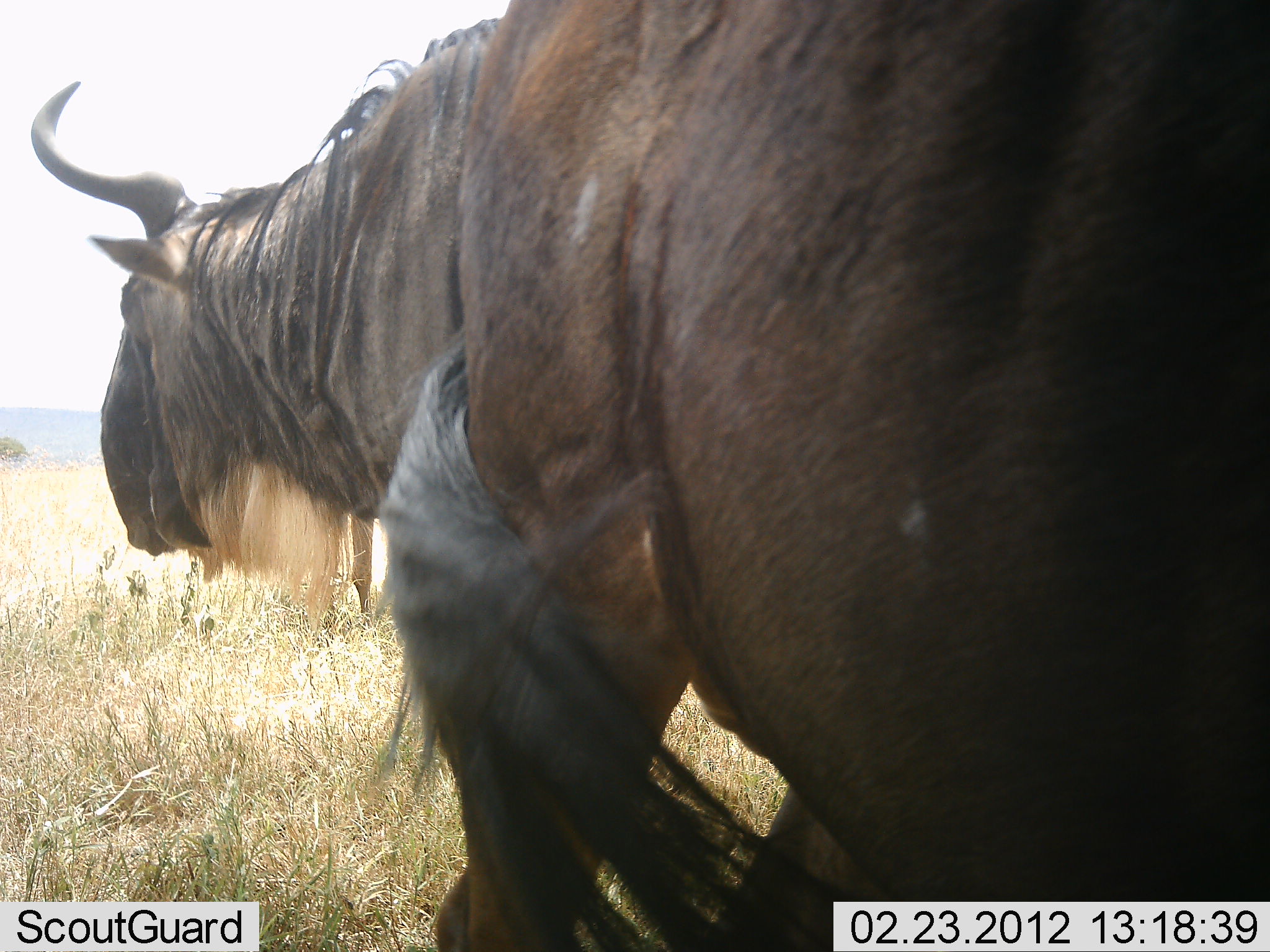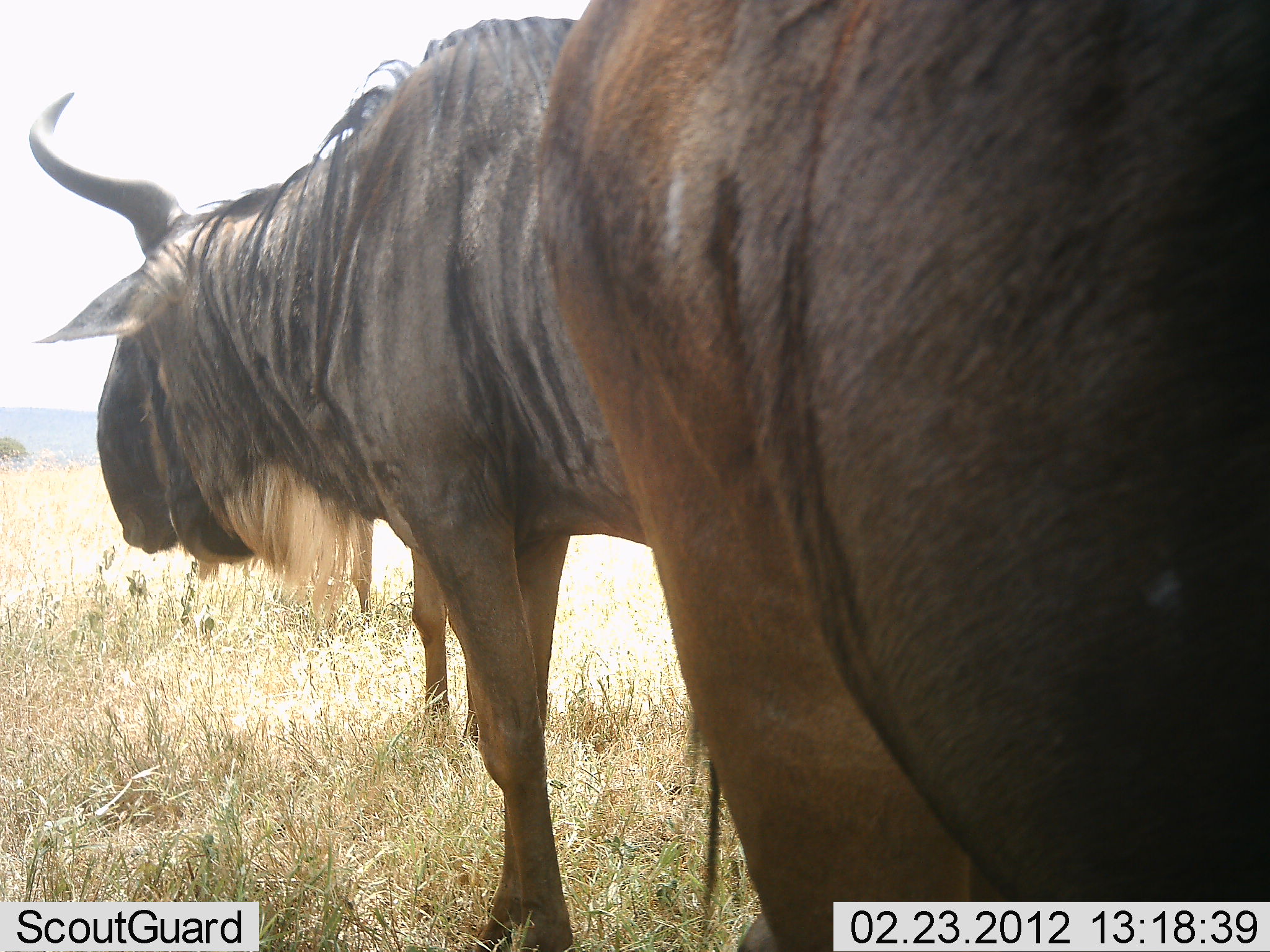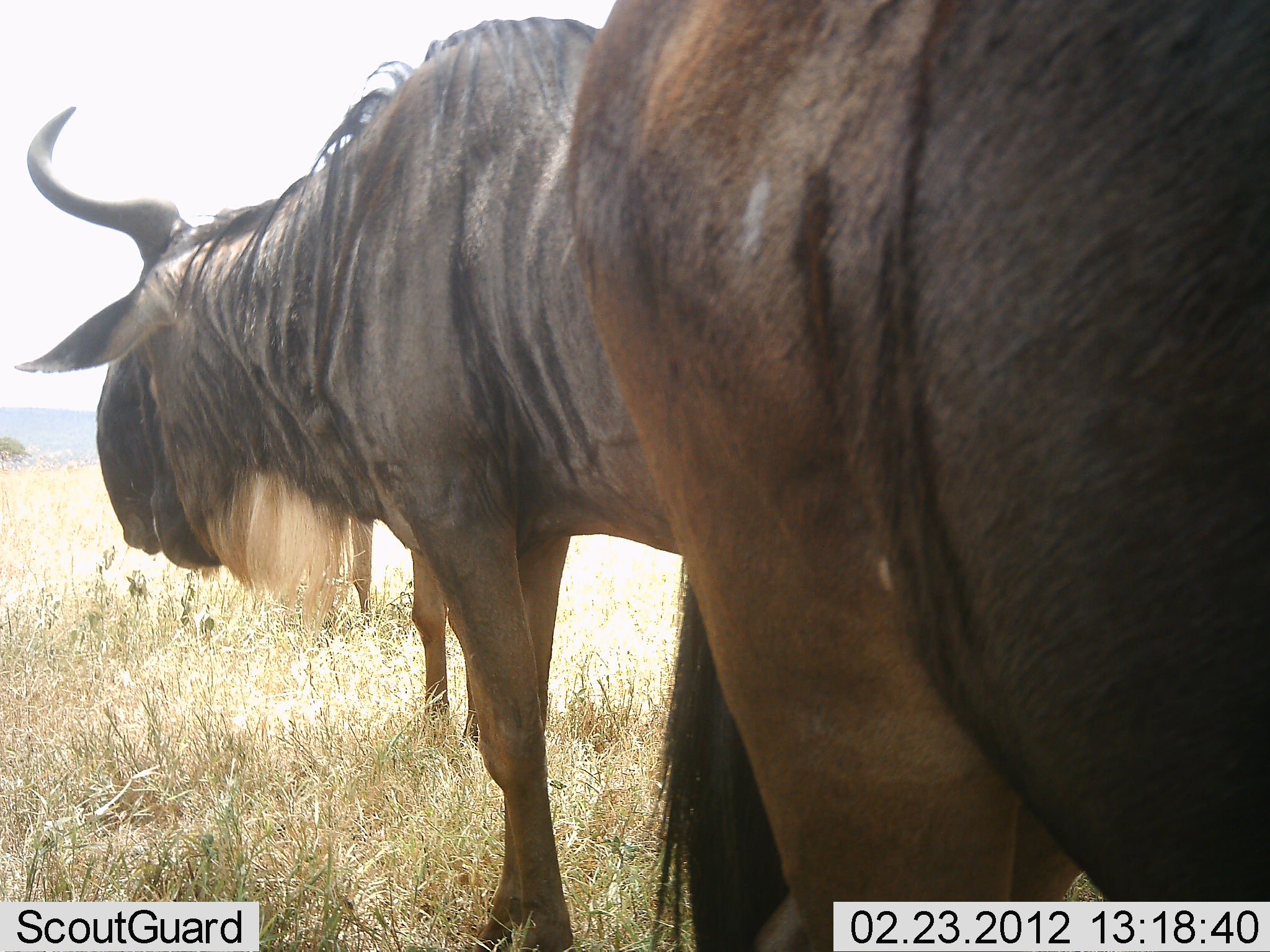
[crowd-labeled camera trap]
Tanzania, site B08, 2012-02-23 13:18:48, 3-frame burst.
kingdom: Animalia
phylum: Chordata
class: Mammalia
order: Artiodactyla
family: Bovidae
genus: Connochaetes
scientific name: Connochaetes taurinus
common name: blue wildebeest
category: wildebeest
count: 3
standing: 89%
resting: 11%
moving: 11%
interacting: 6%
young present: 0%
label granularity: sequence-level